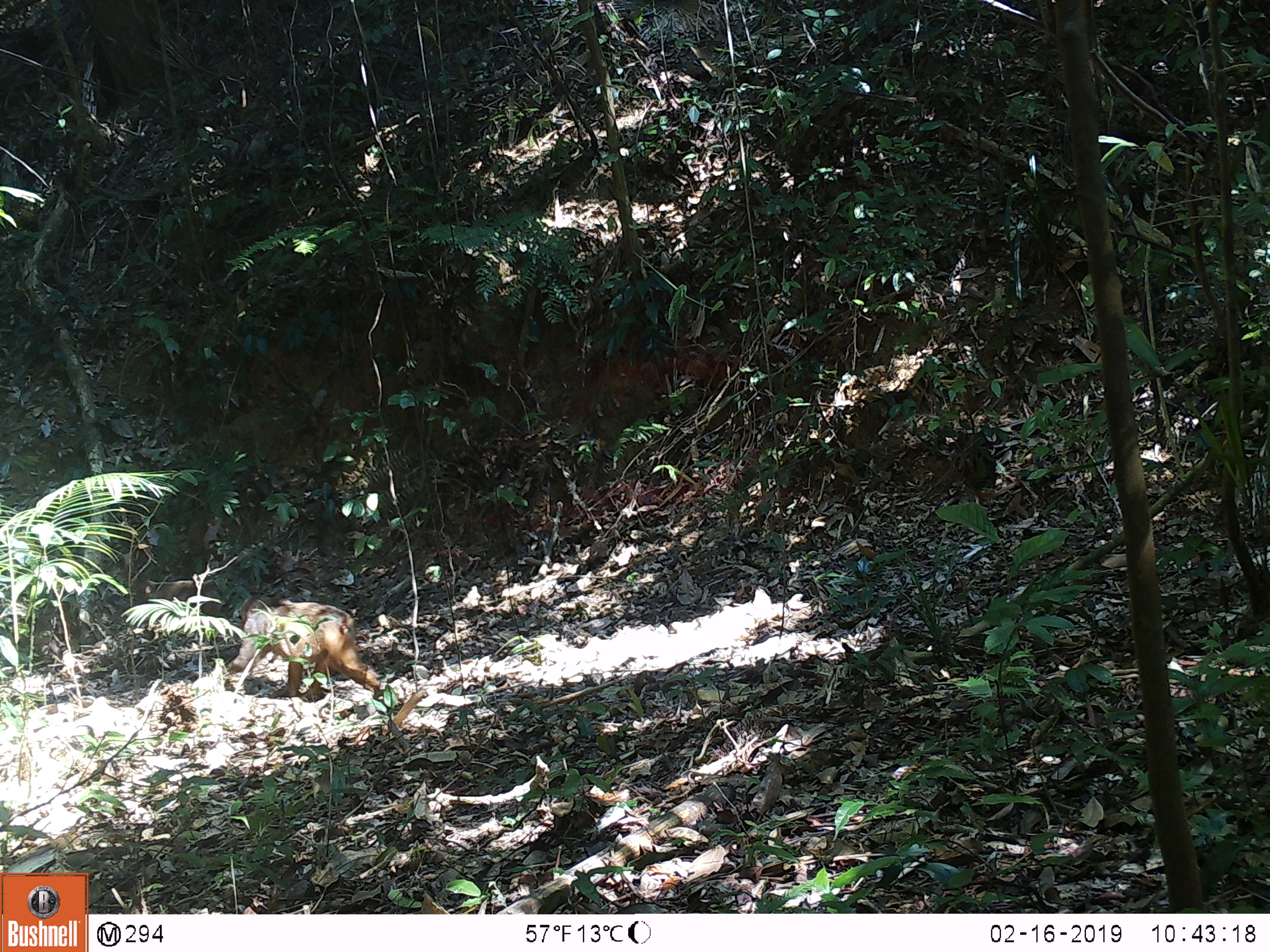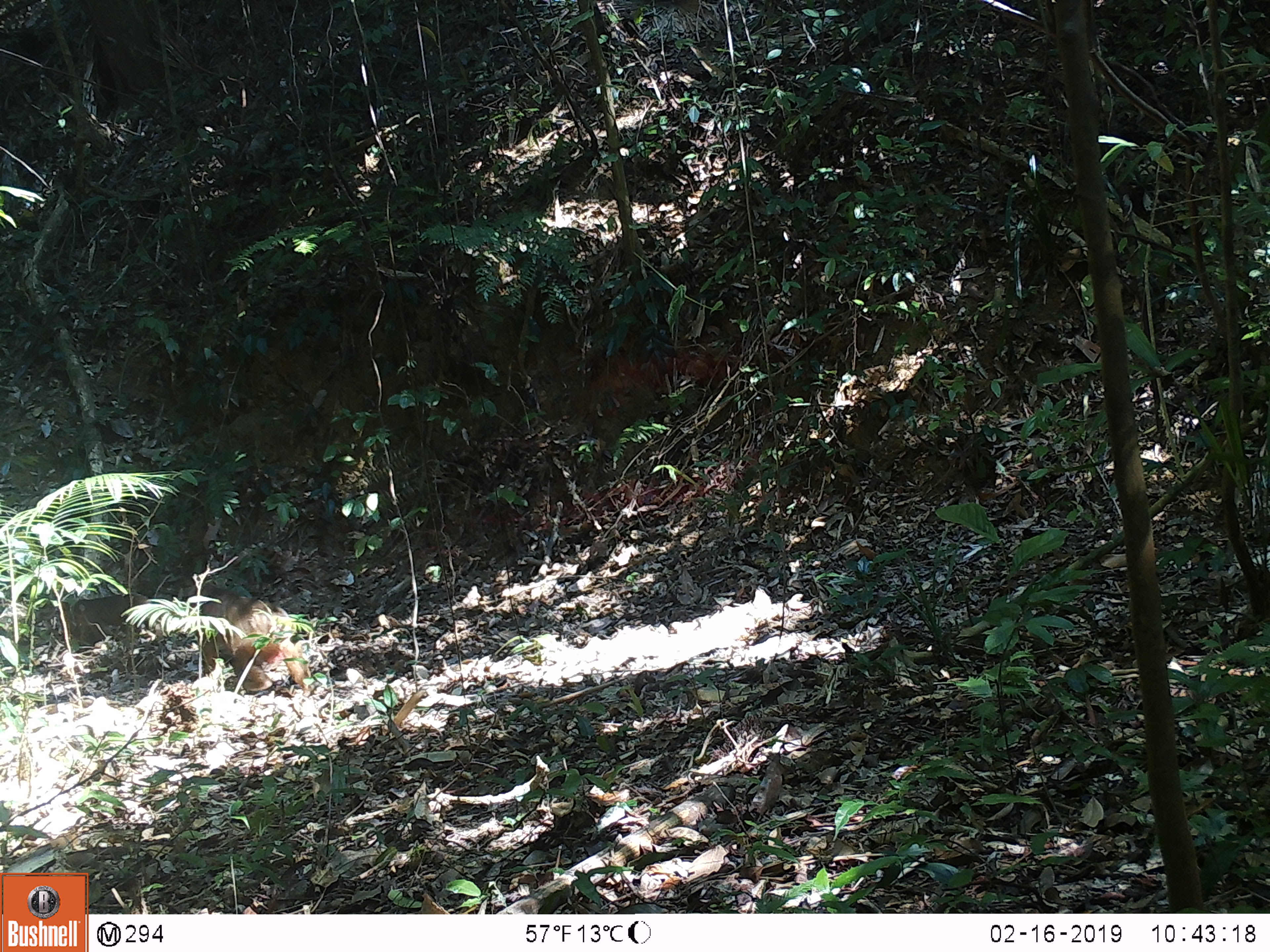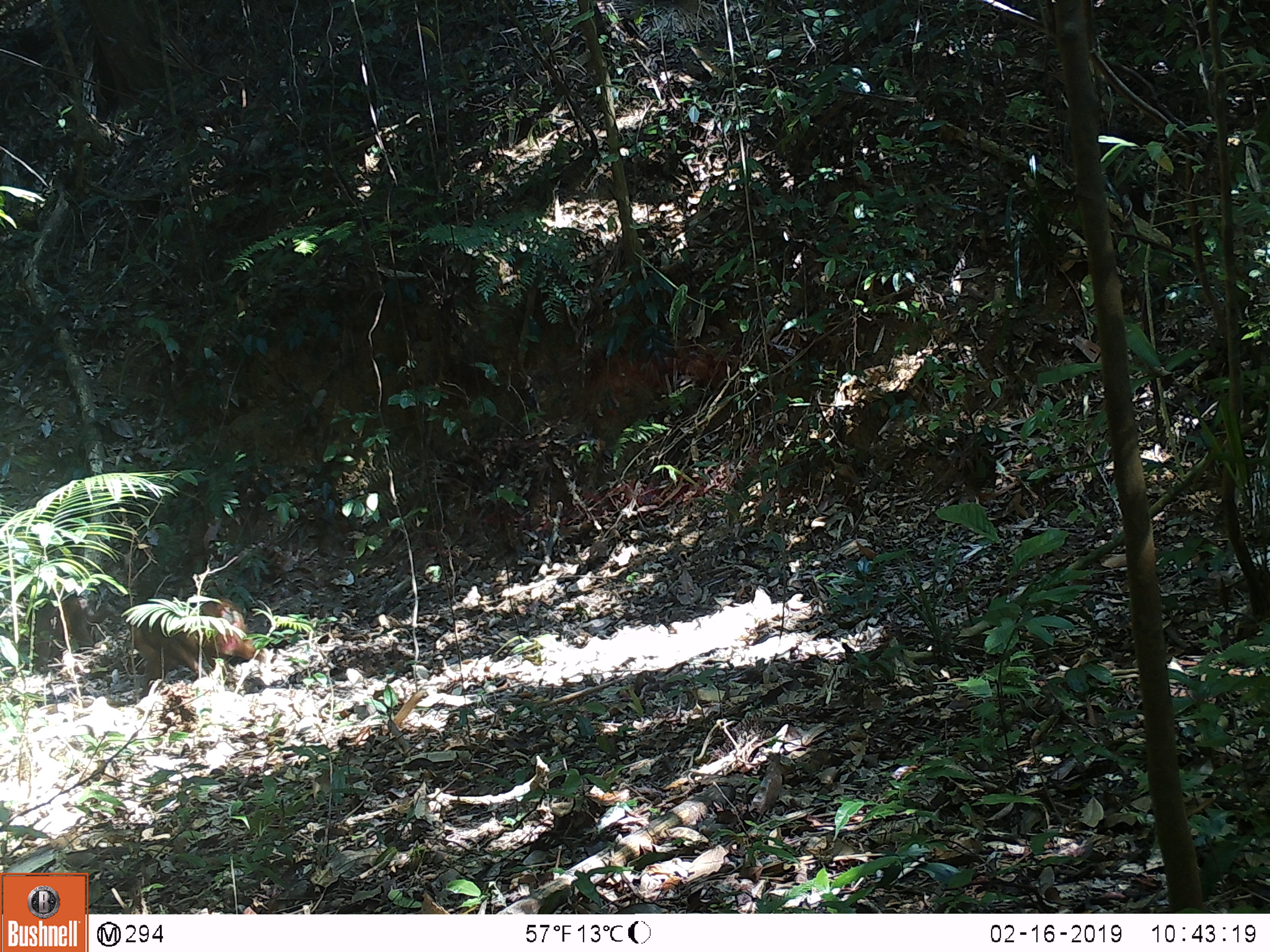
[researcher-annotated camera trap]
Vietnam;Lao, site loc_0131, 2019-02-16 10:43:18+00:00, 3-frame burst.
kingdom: Animalia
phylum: Chordata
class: Mammalia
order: Primates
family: Cercopithecidae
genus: Macaca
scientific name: Macaca arctoides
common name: stump-tailed macaque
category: stump tailed macaque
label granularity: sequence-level